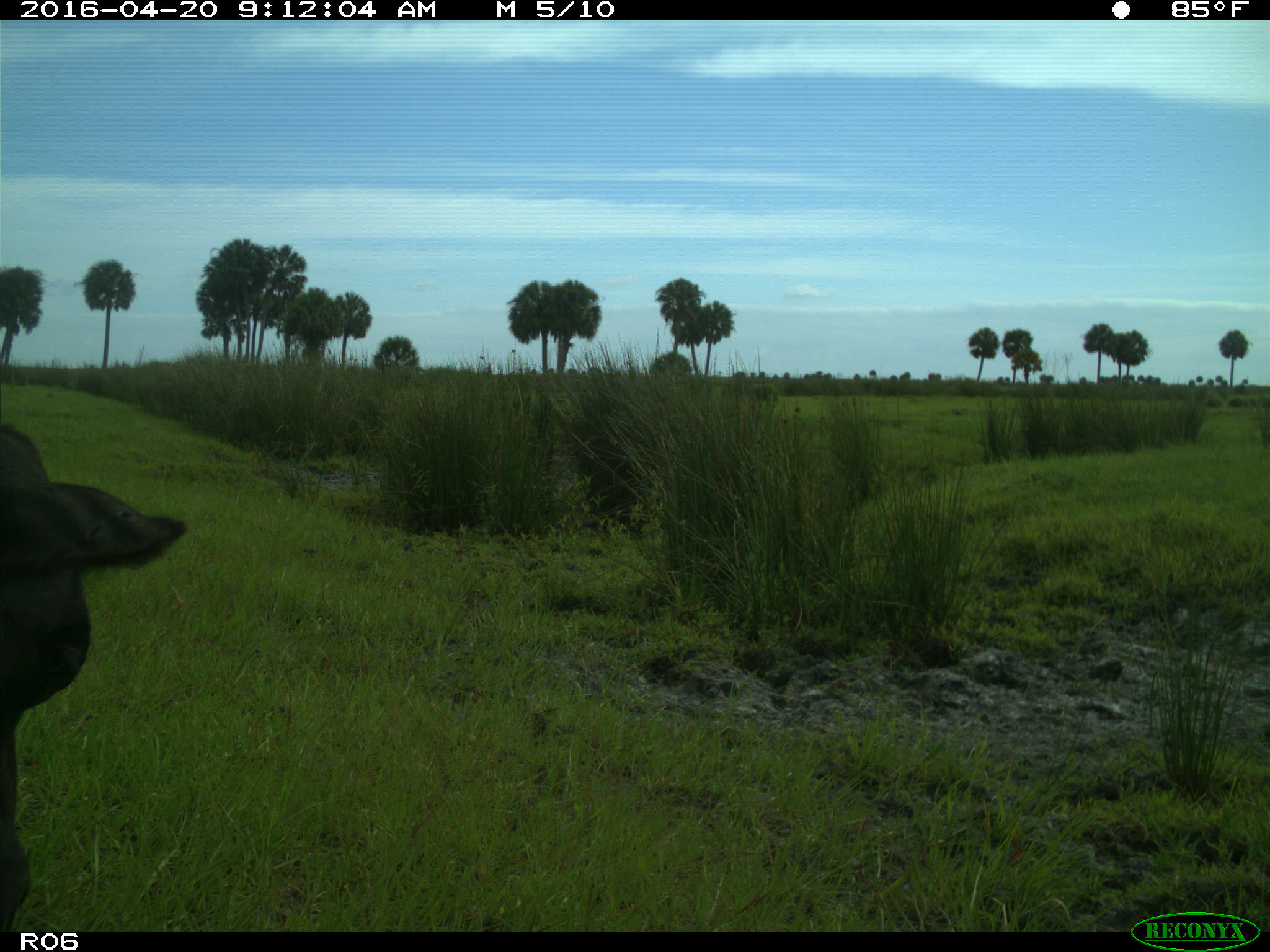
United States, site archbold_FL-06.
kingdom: Animalia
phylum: Chordata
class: Mammalia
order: Artiodactyla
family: Bovidae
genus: Bos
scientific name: Bos taurus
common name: domestic cow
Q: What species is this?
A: Bos taurus (domestic cow).